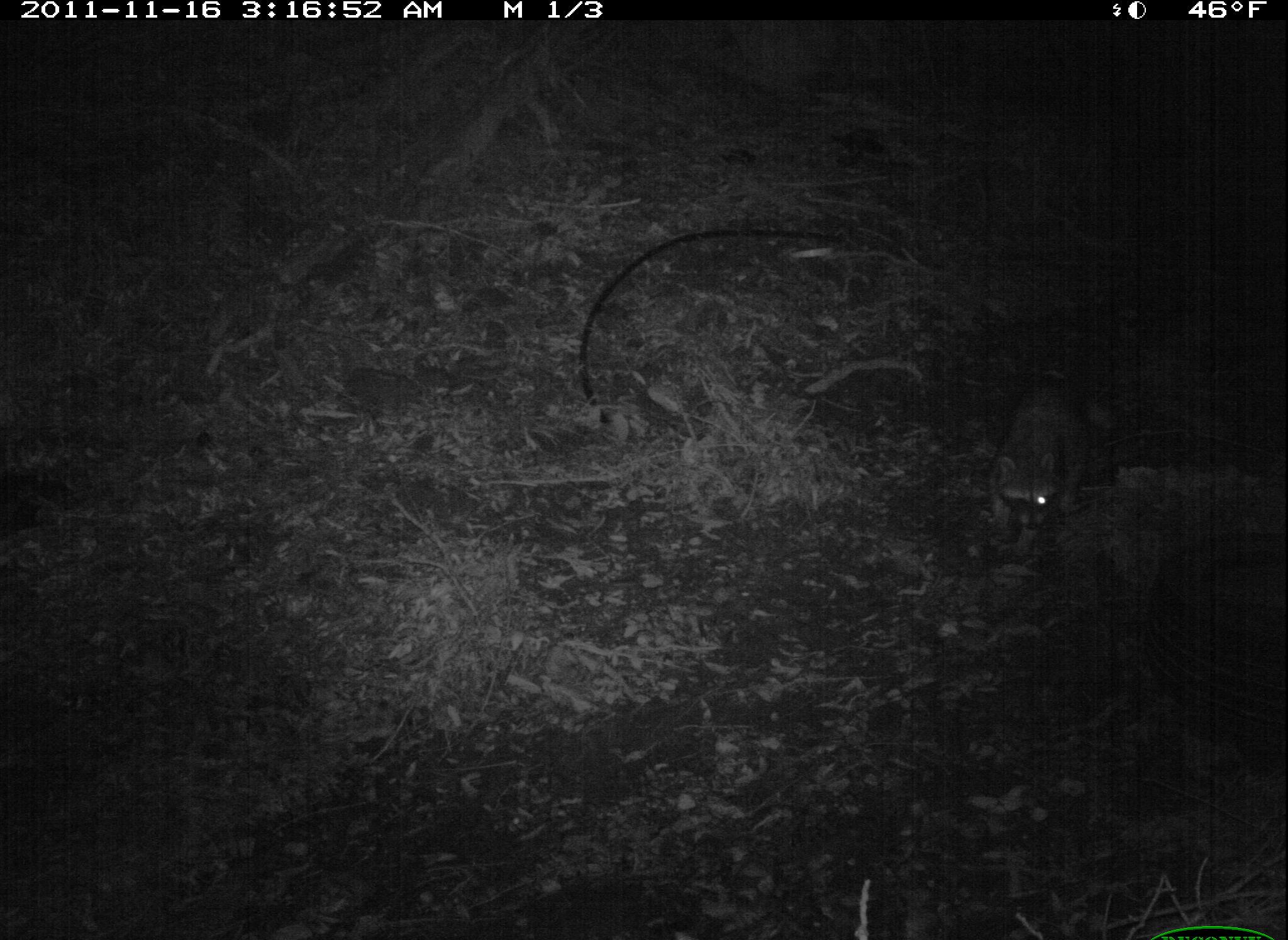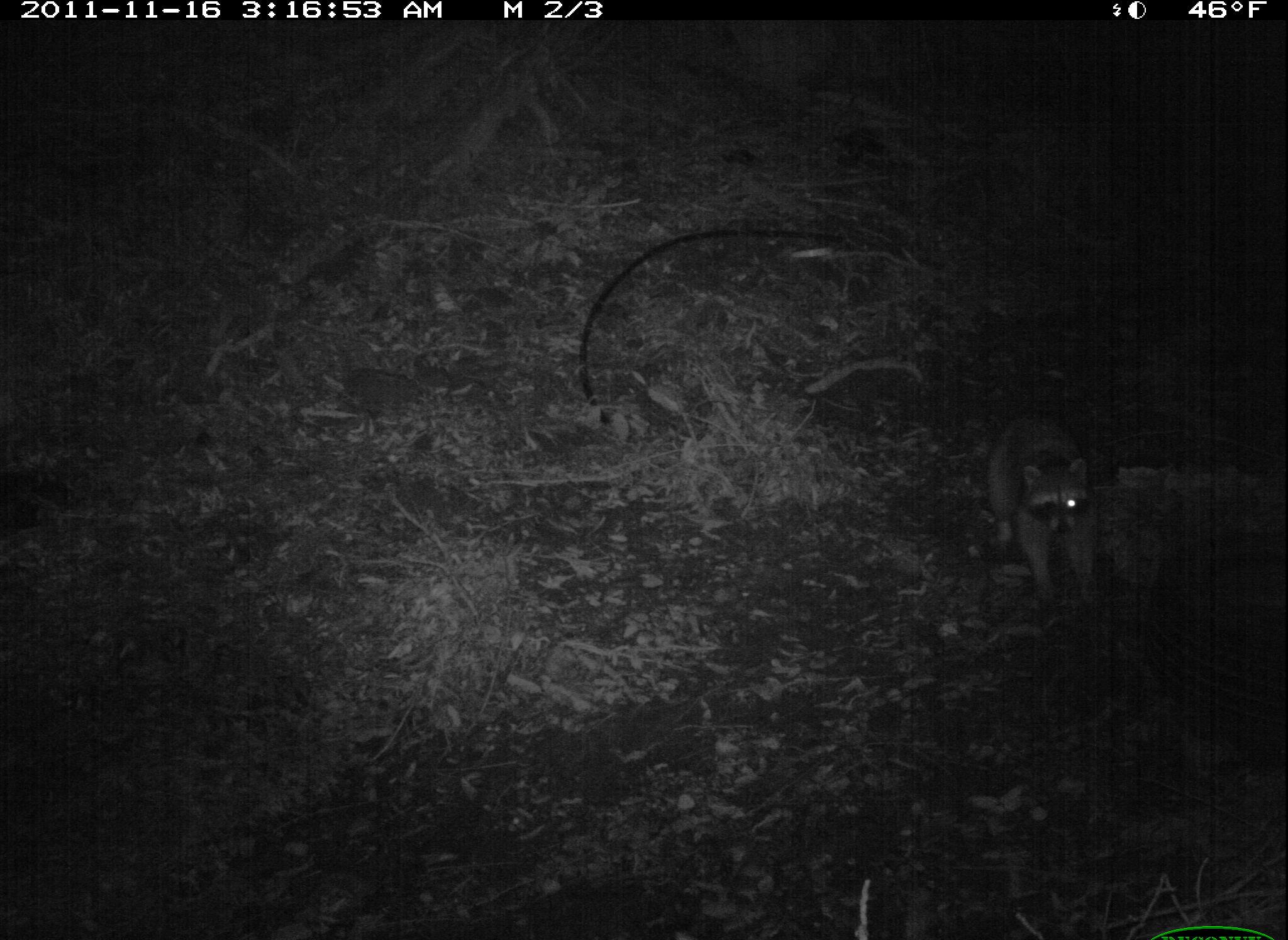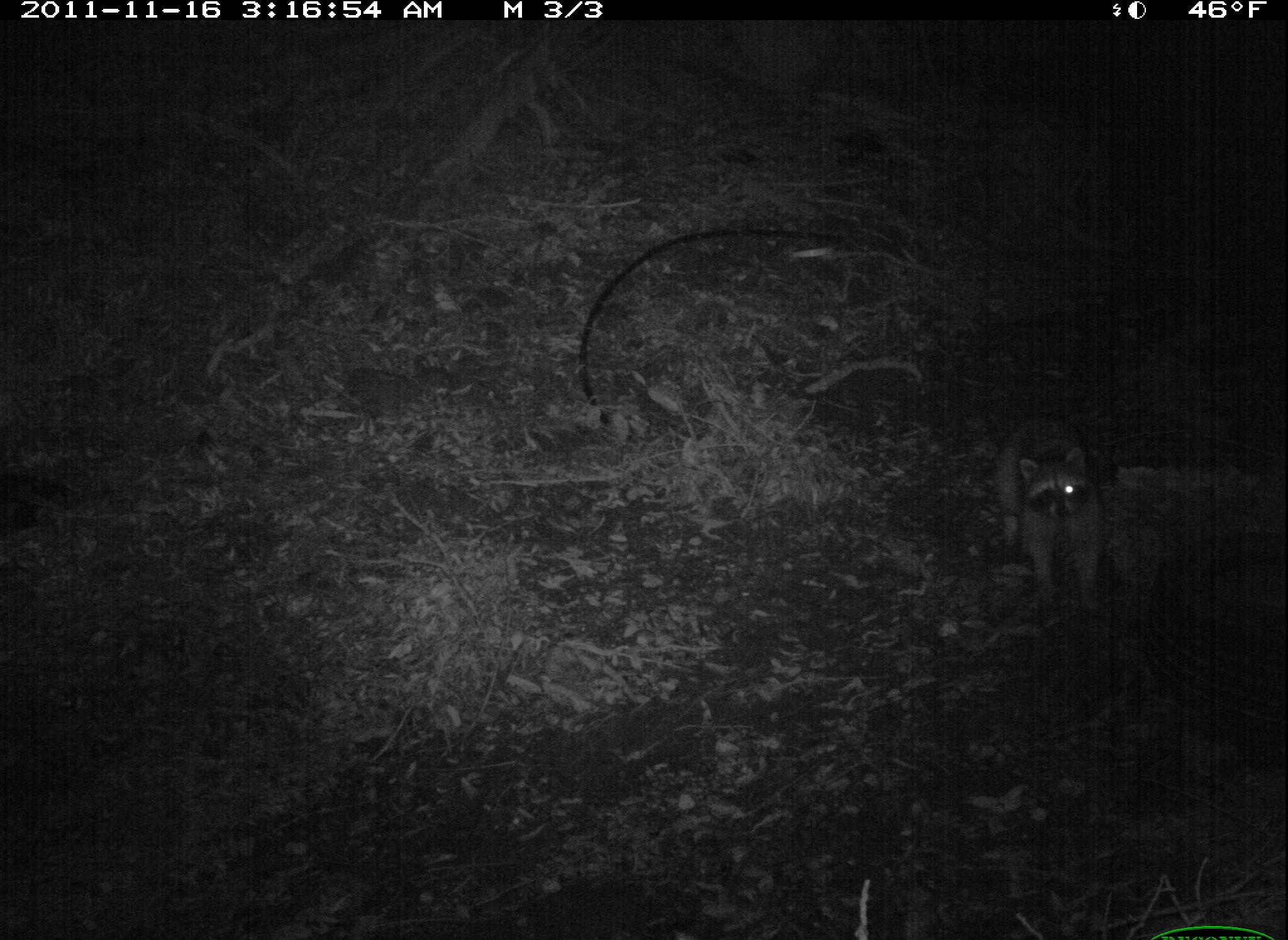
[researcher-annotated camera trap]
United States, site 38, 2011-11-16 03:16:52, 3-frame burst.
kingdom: Animalia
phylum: Chordata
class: Mammalia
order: Carnivora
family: Procyonidae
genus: Procyon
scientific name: Procyon lotor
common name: raccoon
Raccoon (Procyon lotor).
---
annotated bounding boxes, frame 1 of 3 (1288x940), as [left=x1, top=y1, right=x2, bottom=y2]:
raccoon: [left=971, top=358, right=1106, bottom=557]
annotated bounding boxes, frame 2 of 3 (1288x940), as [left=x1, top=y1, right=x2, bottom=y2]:
raccoon: [left=966, top=395, right=1140, bottom=620]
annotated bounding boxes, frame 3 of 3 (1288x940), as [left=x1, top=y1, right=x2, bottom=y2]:
raccoon: [left=939, top=399, right=1137, bottom=623]